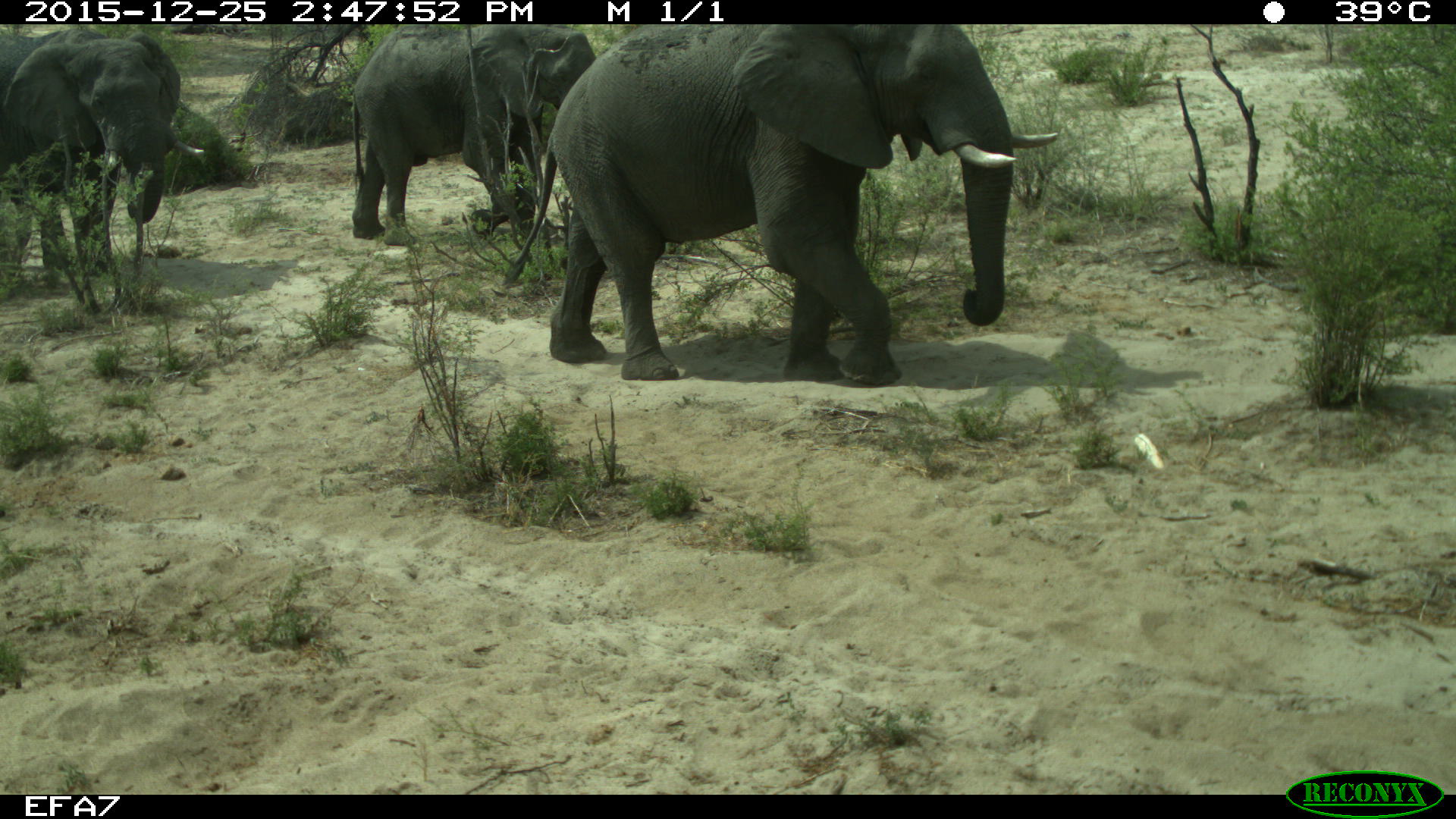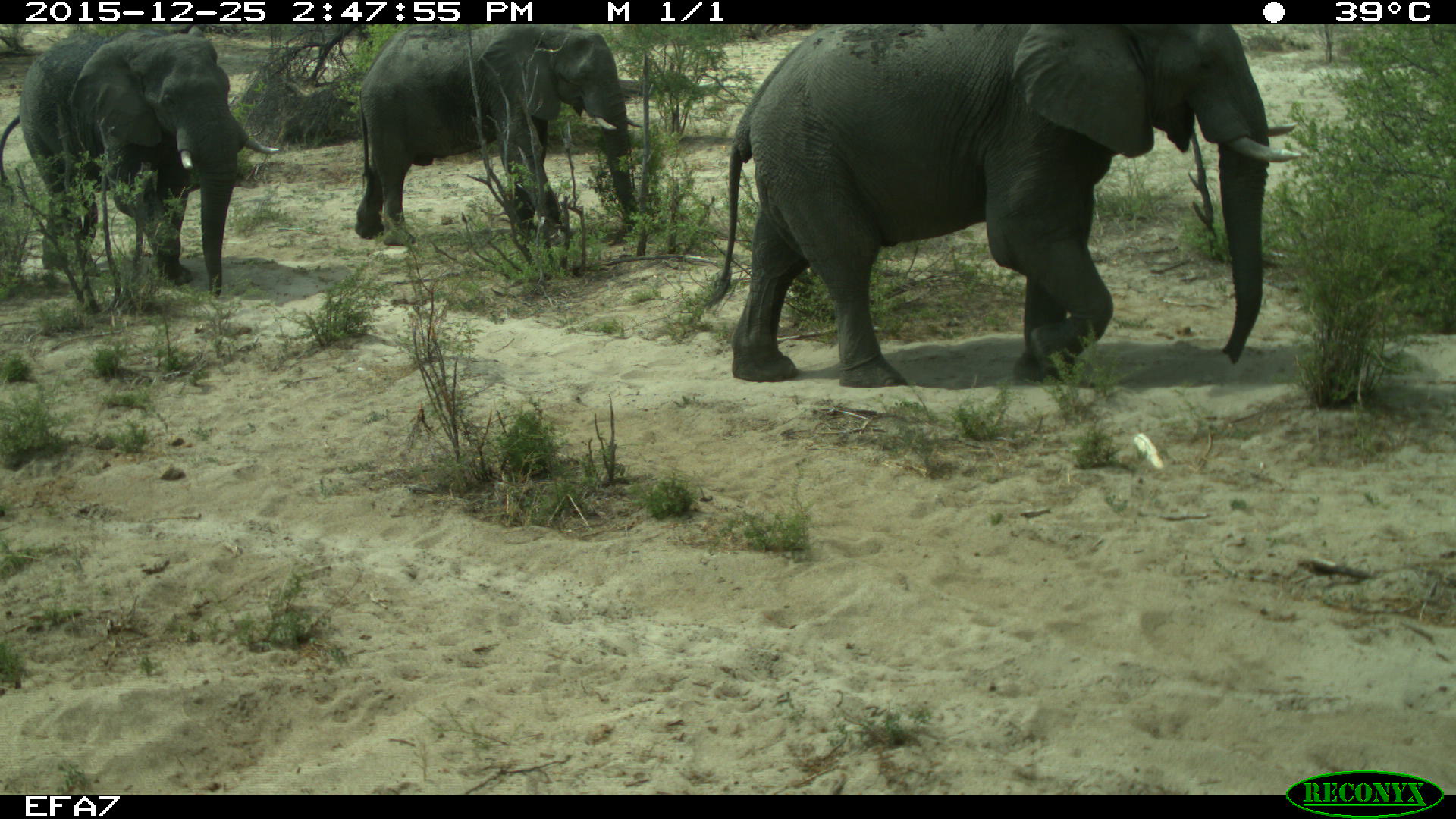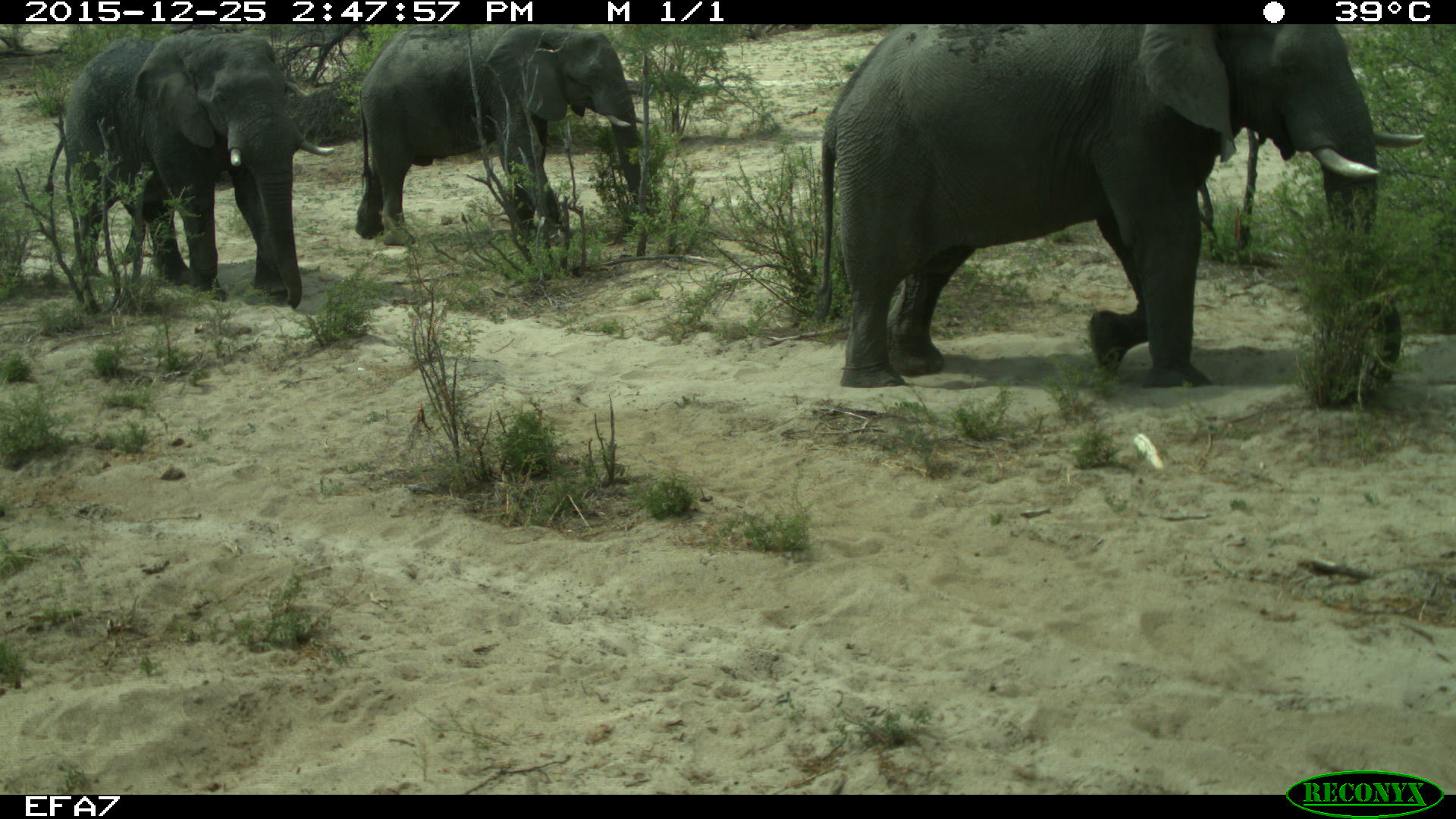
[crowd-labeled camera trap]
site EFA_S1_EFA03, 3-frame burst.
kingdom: Animalia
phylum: Chordata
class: Mammalia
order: Proboscidea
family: Elephantidae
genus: Loxodonta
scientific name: Loxodonta africana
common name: african bush elephant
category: elephant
Elephant (african bush elephant) (Loxodonta africana), count 3. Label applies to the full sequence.